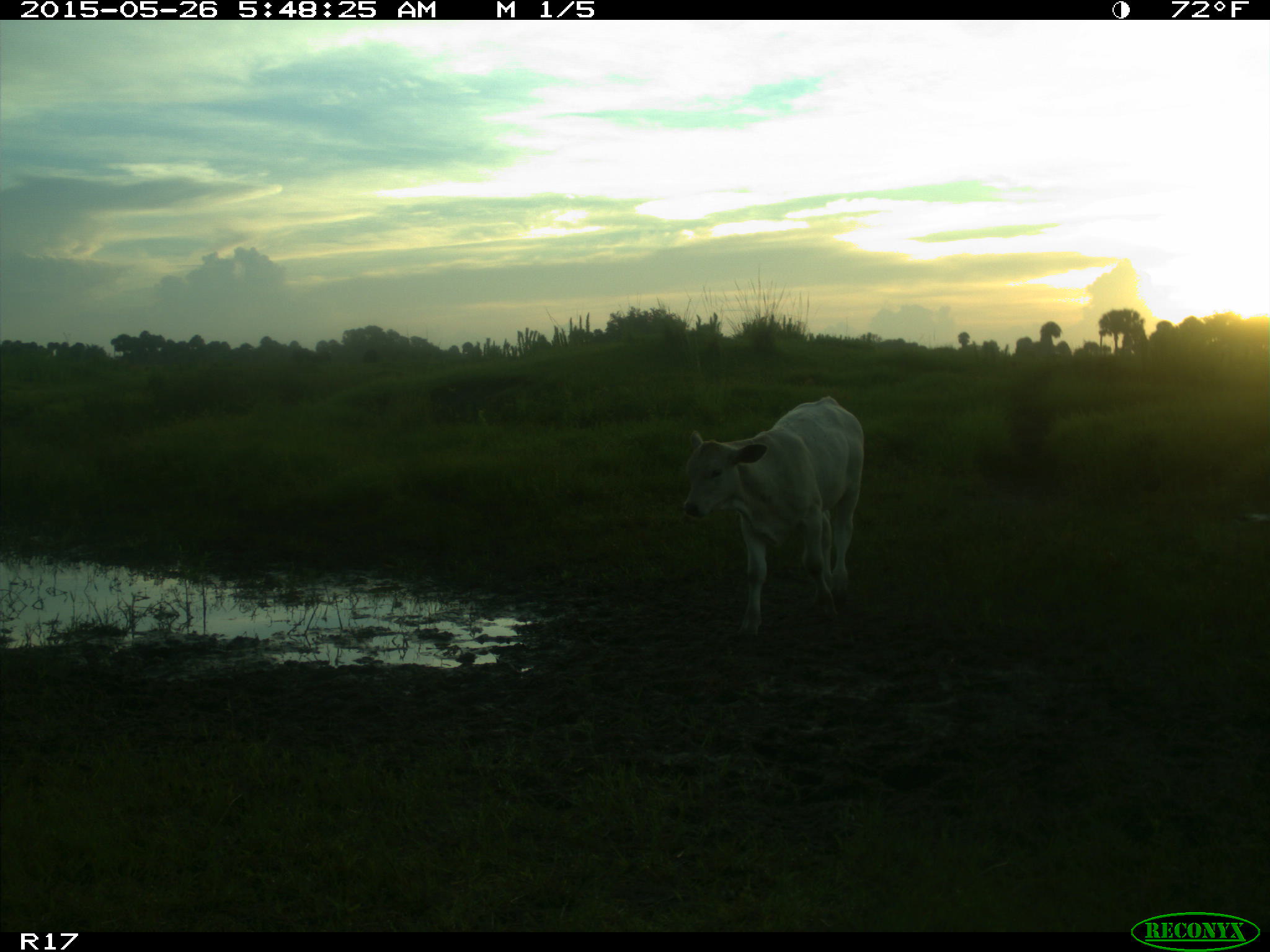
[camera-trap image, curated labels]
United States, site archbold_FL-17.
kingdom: Animalia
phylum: Chordata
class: Mammalia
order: Artiodactyla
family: Bovidae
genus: Bos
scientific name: Bos taurus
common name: domestic cow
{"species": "Bos taurus (domestic cow)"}